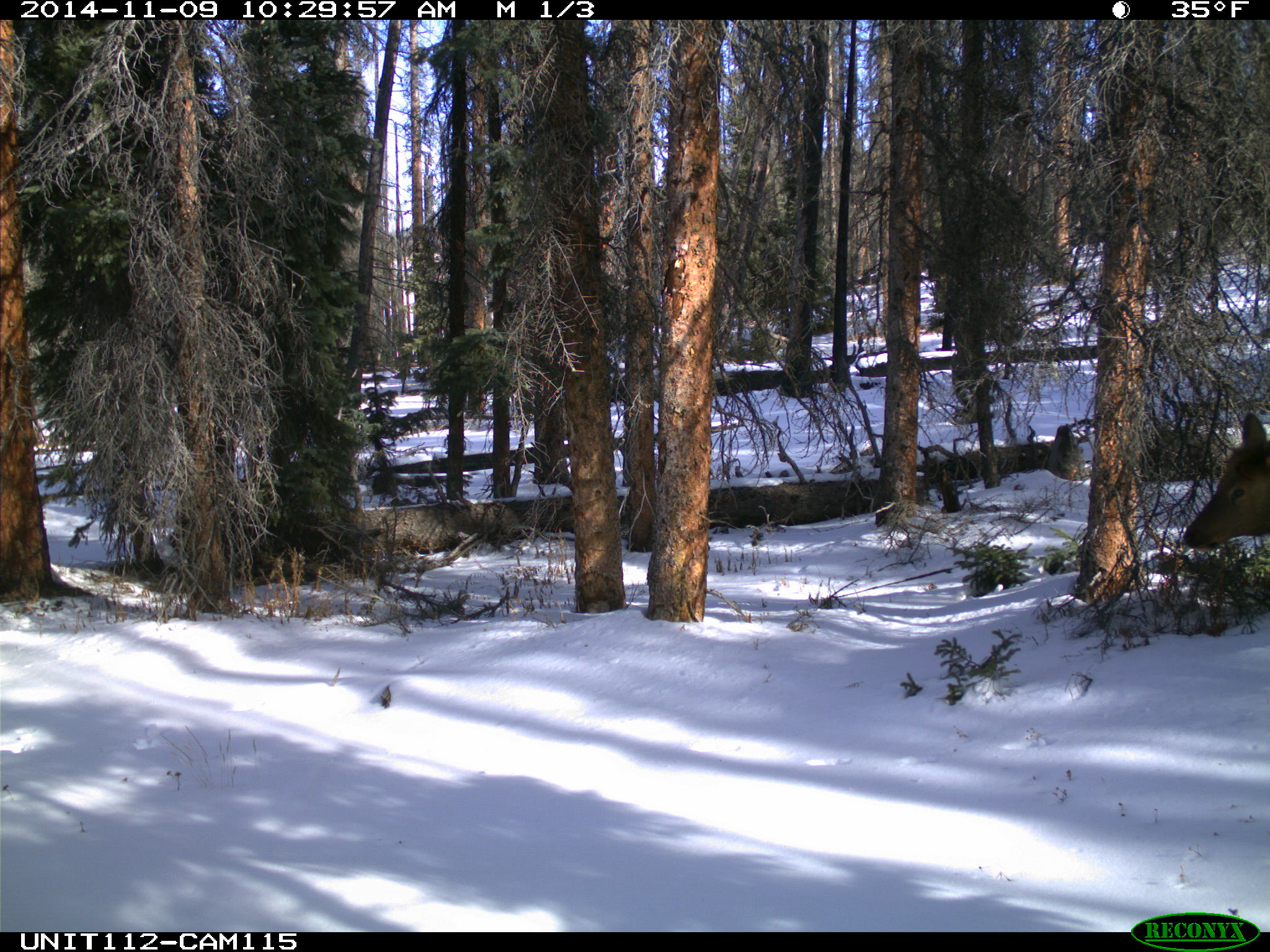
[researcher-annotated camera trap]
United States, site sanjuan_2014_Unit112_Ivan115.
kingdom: Animalia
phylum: Chordata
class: Mammalia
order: Artiodactyla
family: Cervidae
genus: Cervus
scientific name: Cervus elaphus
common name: red deer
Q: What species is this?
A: Cervus elaphus (red deer).